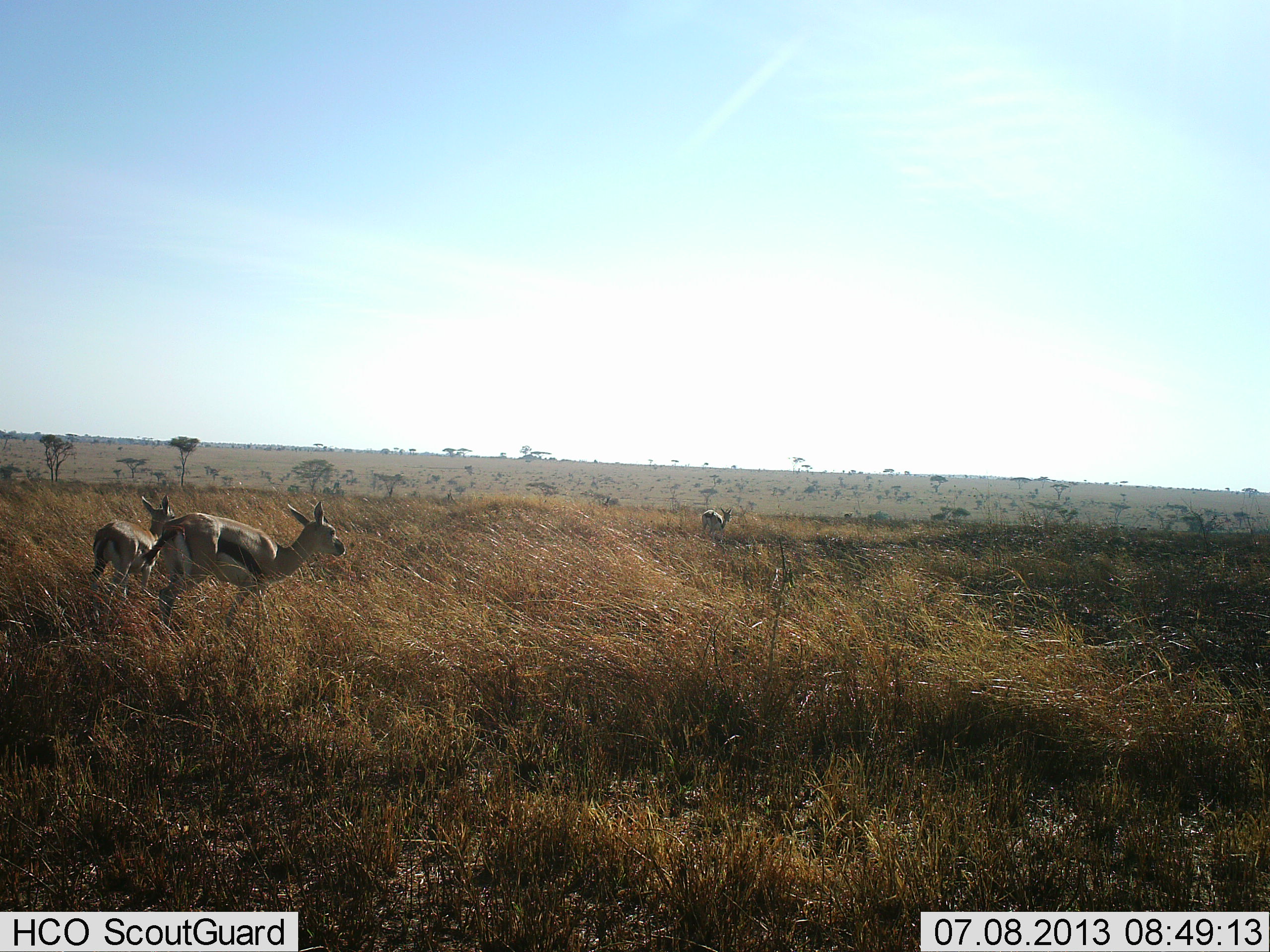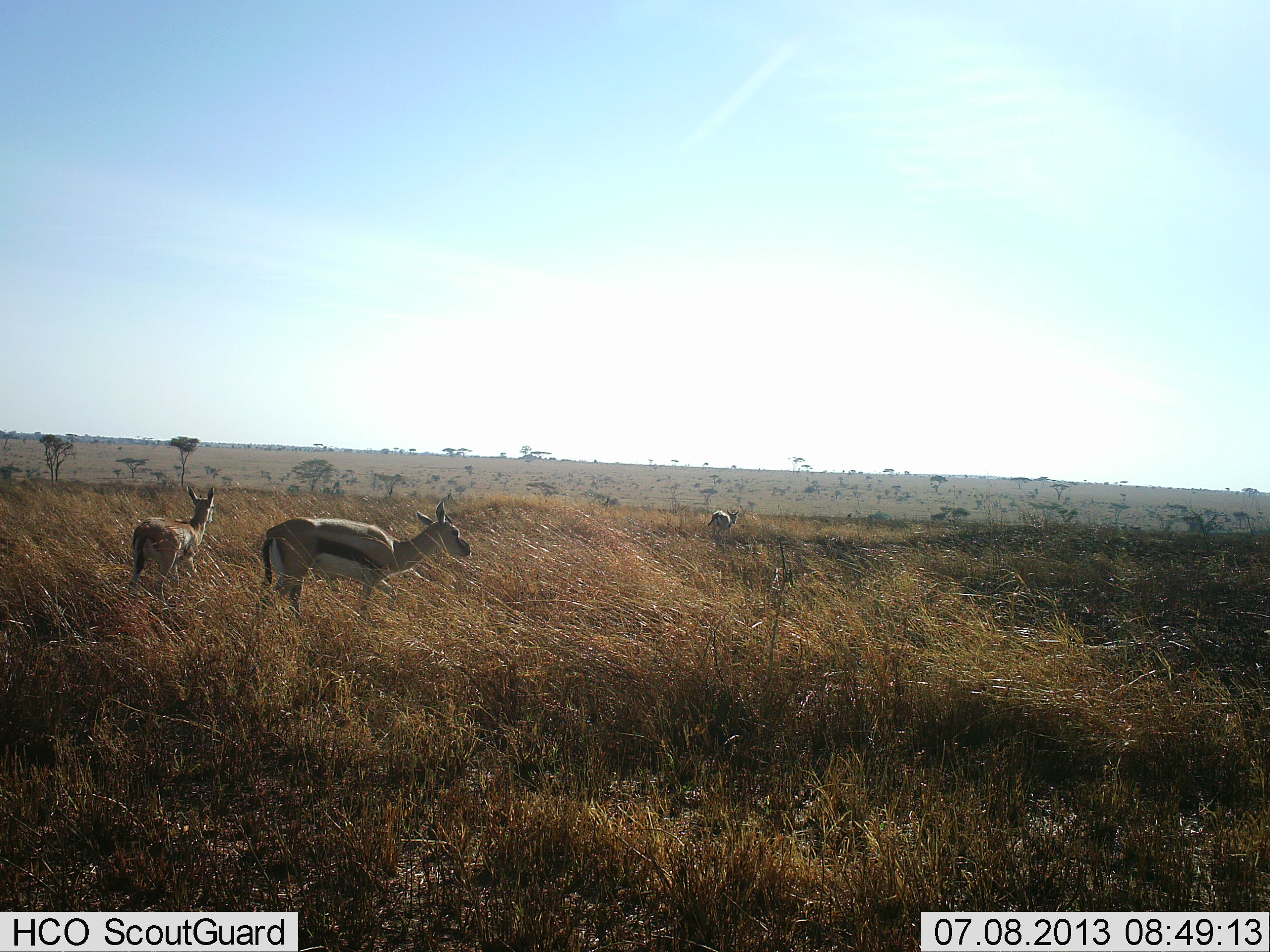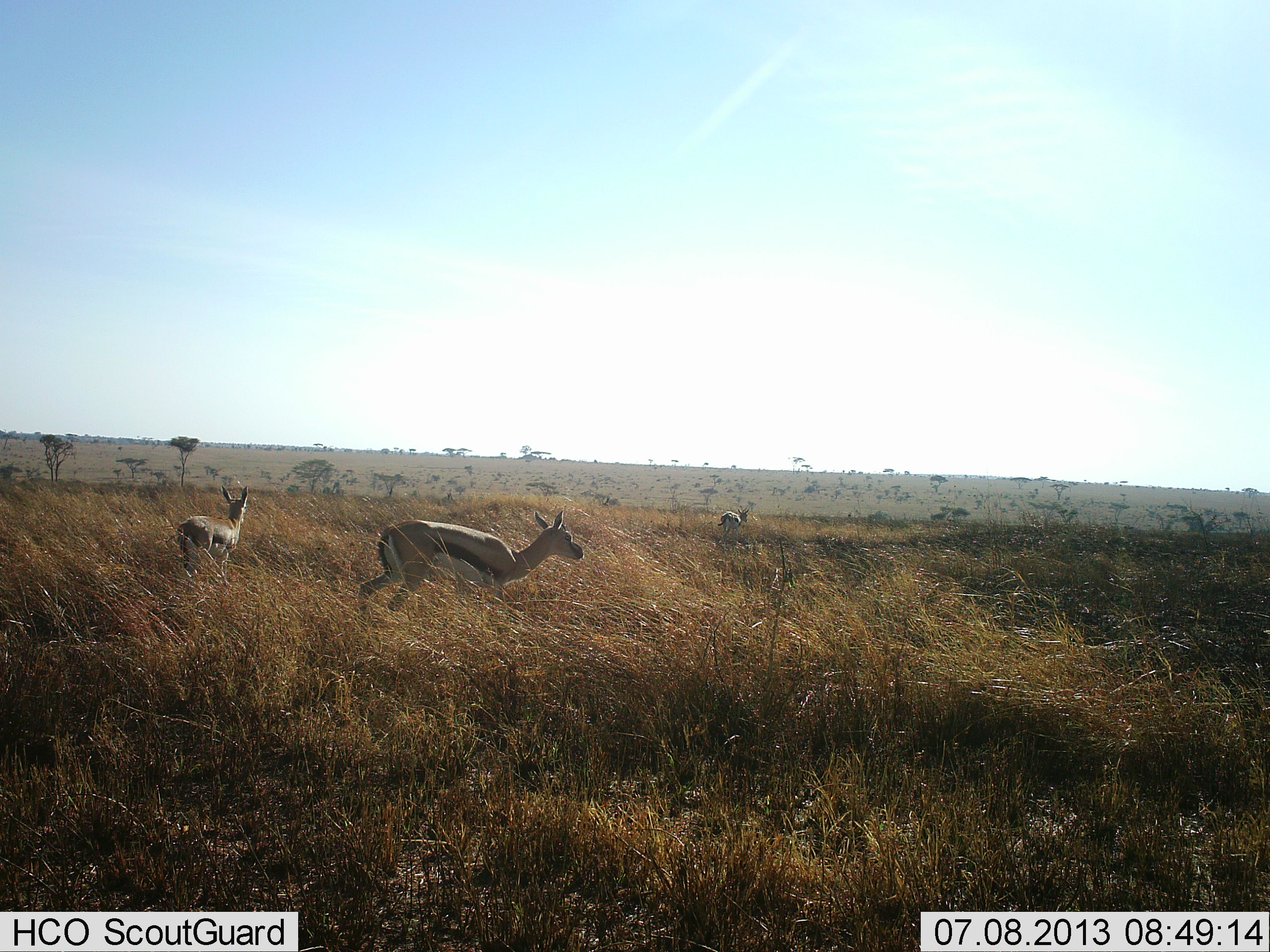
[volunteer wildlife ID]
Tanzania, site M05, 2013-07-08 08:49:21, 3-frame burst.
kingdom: Animalia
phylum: Chordata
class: Mammalia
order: Artiodactyla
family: Bovidae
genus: Eudorcas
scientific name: Eudorcas thomsonii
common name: thomson's gazelle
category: gazellethomsons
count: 3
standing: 26%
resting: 0%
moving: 74%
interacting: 0%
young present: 6%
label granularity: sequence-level